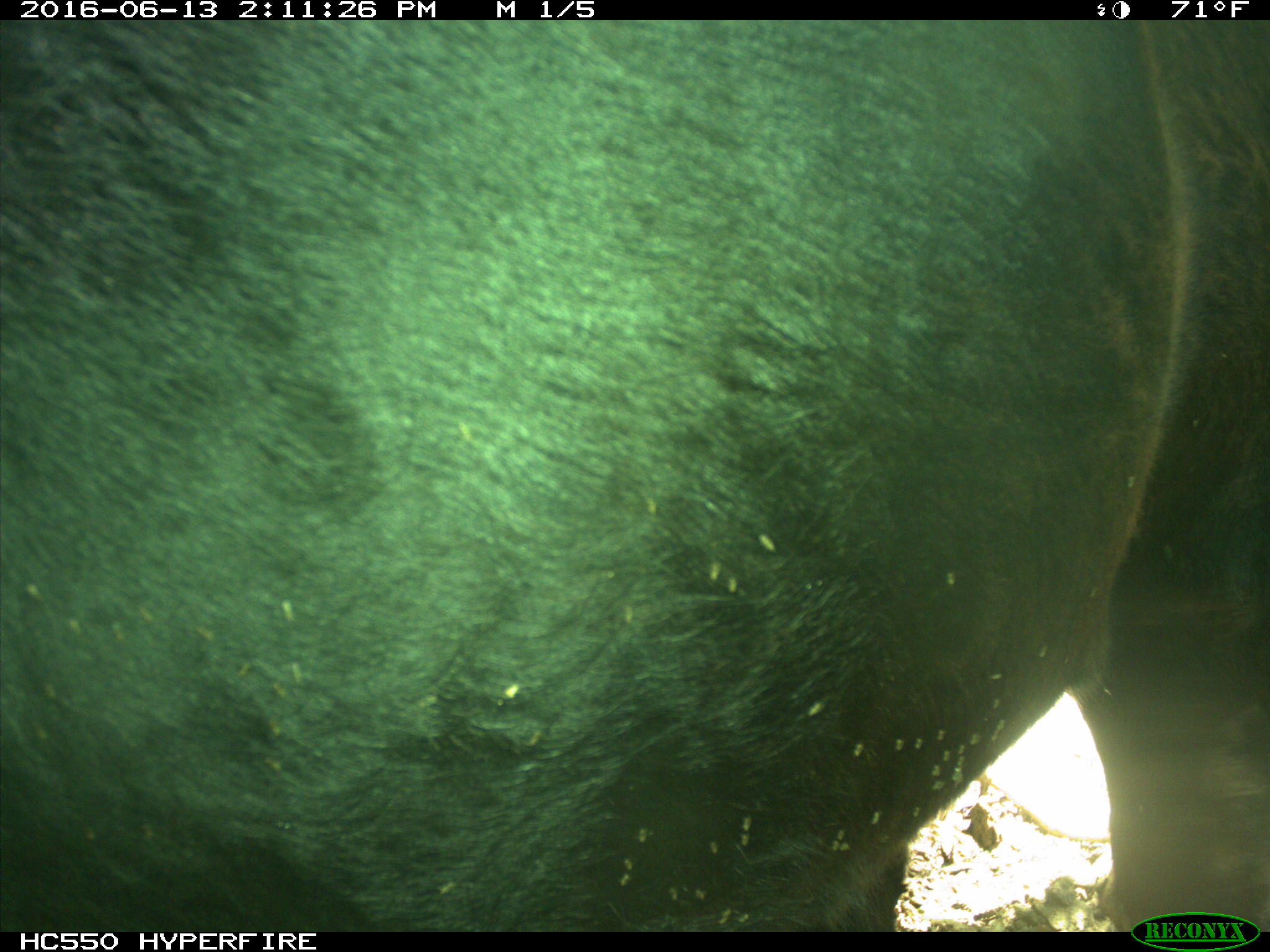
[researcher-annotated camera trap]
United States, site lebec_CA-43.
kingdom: Animalia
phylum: Chordata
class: Mammalia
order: Artiodactyla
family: Bovidae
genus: Bos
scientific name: Bos taurus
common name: domestic cow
Bos taurus (domestic cow).